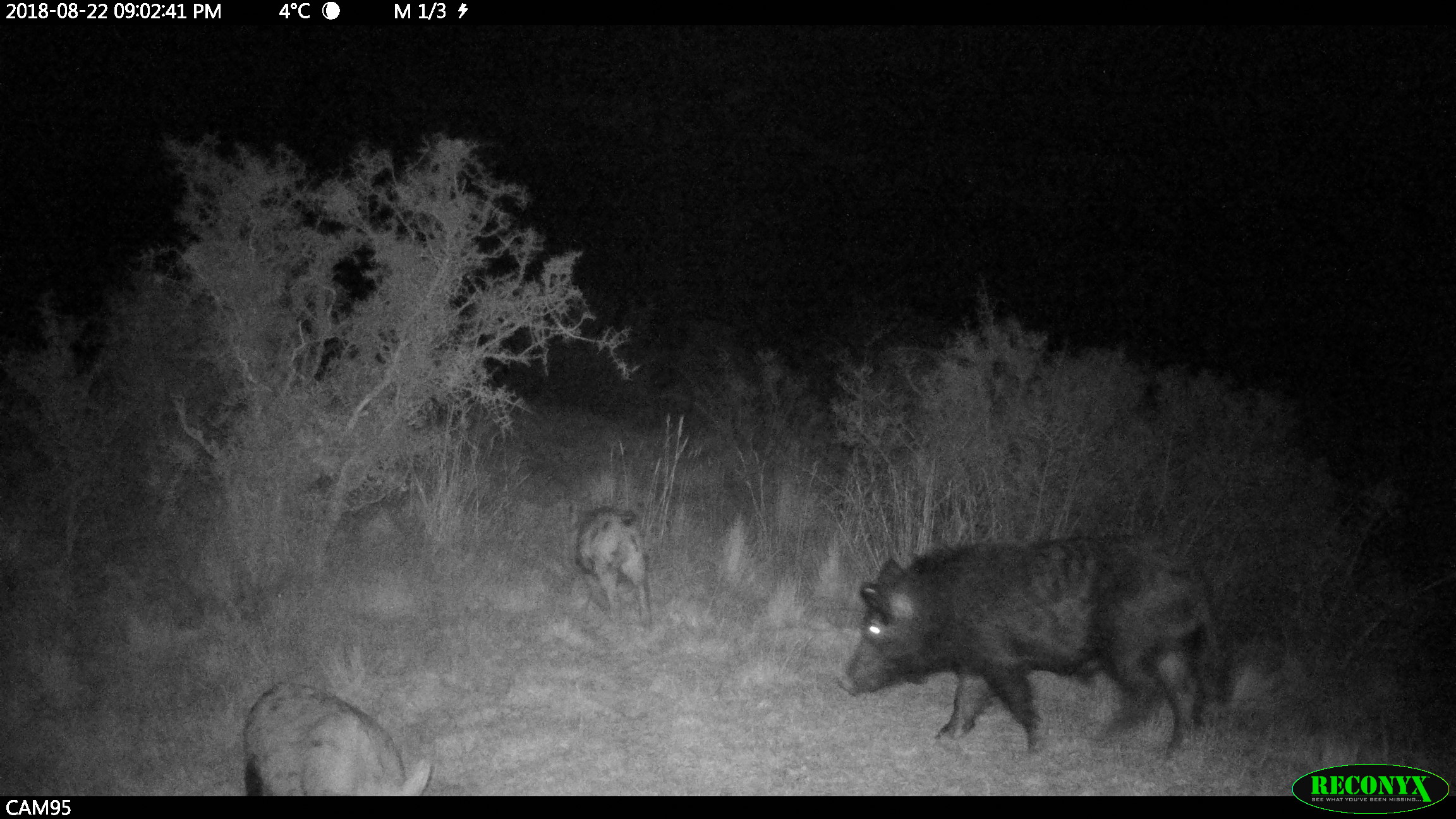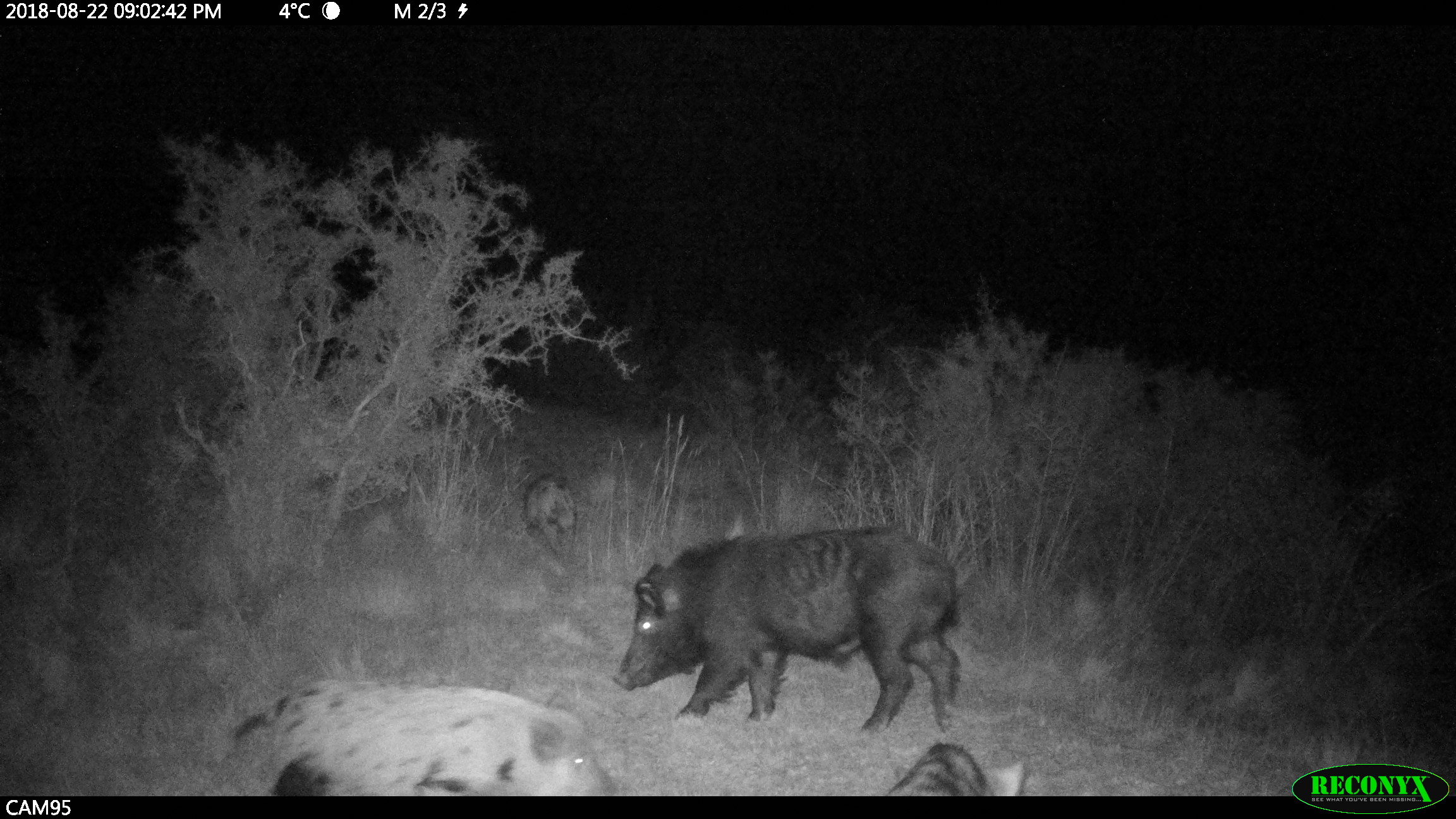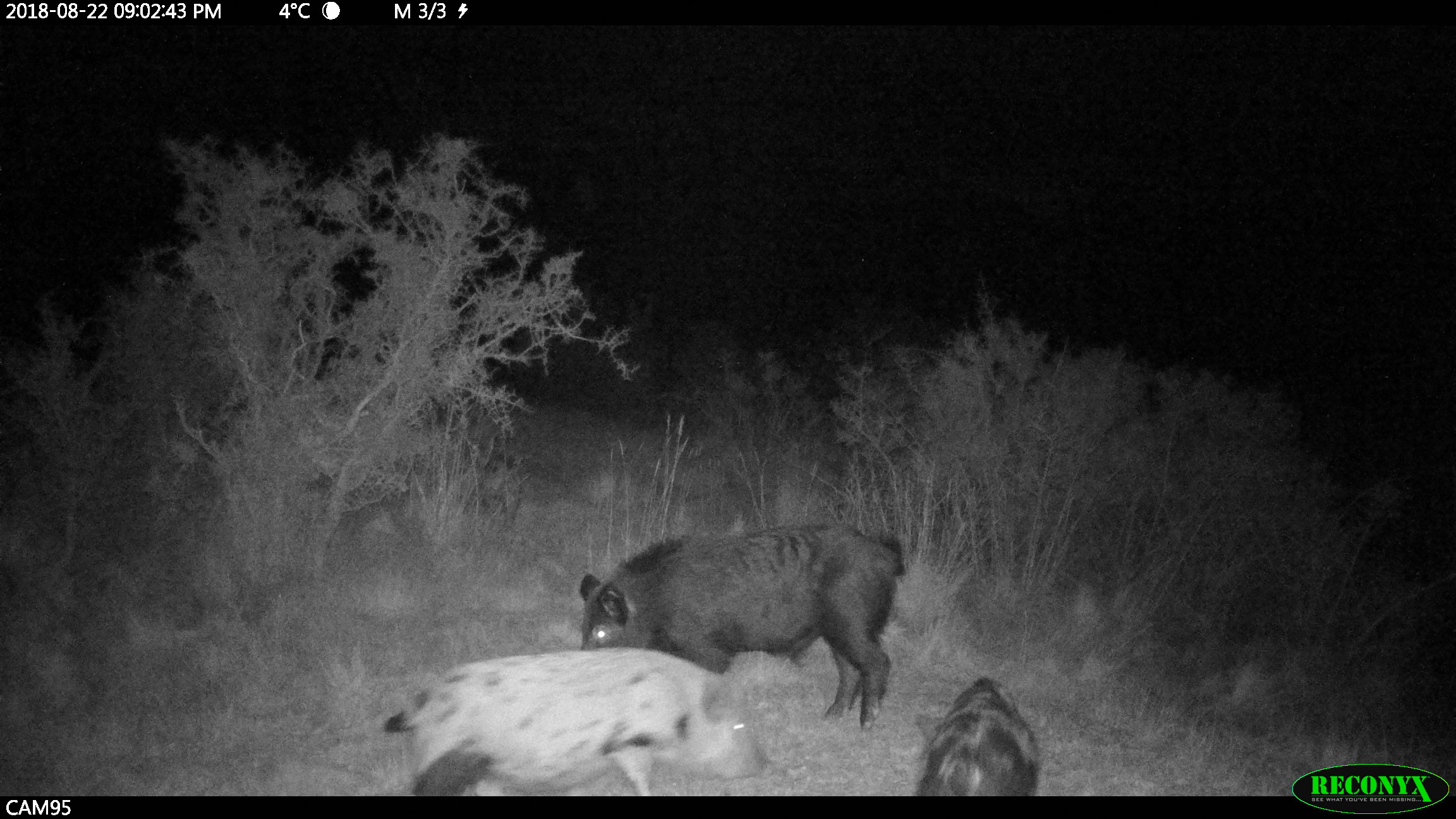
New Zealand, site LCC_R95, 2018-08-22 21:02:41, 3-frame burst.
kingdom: Animalia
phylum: Chordata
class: Mammalia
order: Artiodactyla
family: Suidae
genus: Sus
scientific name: Sus scrofa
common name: pig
Pig (Sus scrofa).